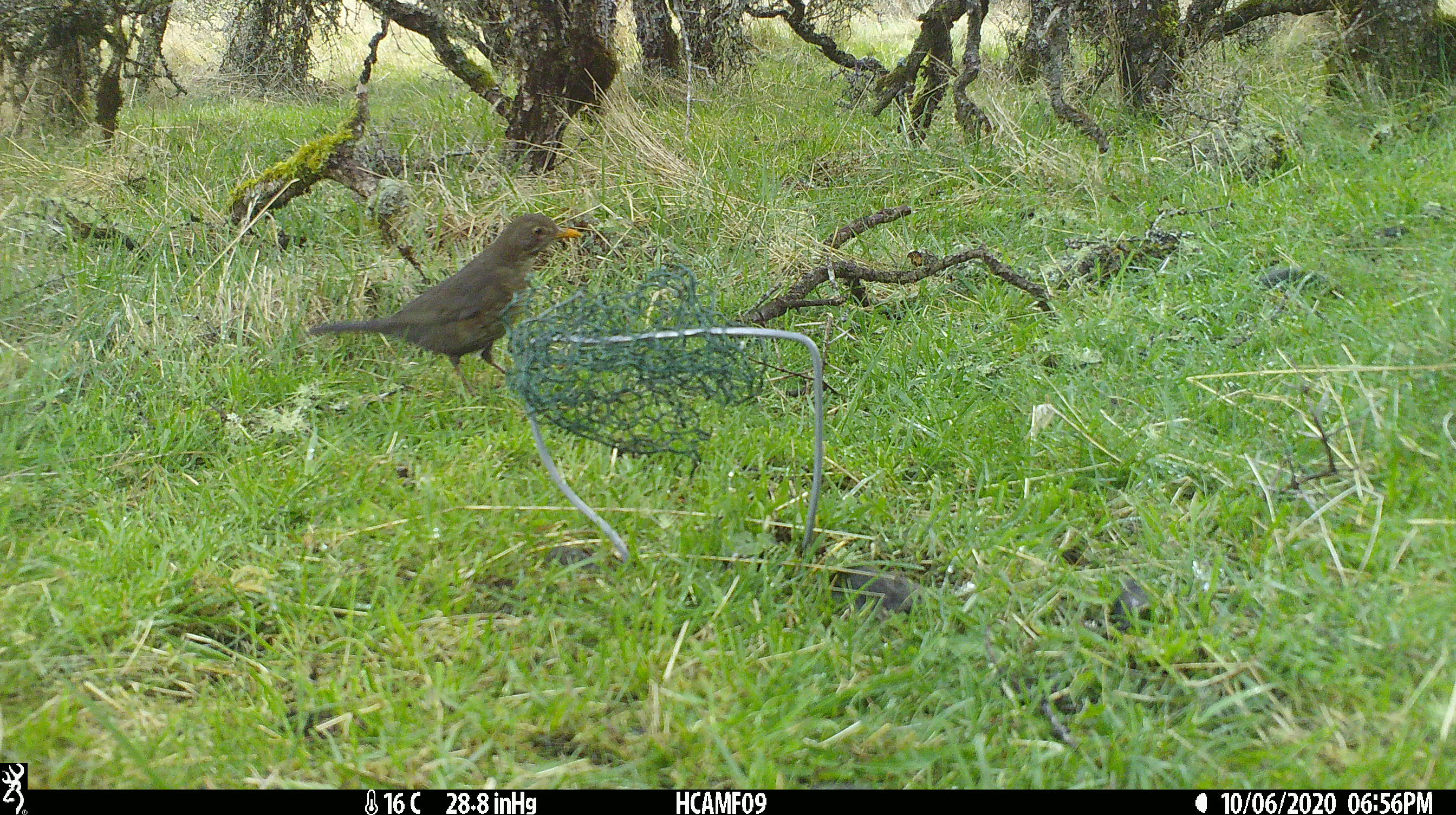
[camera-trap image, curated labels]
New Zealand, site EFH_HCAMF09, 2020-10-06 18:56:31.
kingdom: Animalia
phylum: Chordata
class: Aves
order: Passeriformes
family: Turdidae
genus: Turdus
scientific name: Turdus merula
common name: eurasian blackbird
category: blackbird